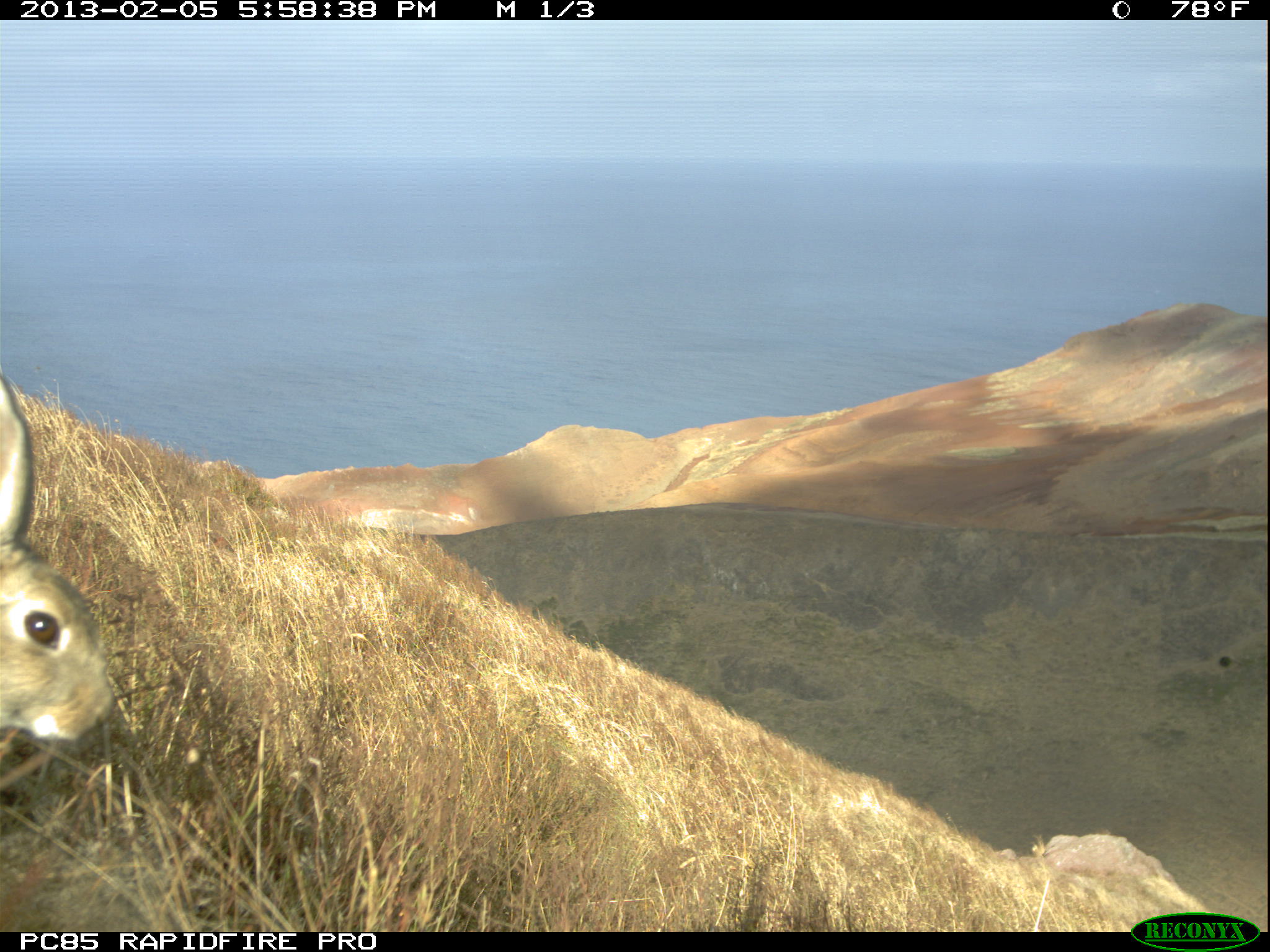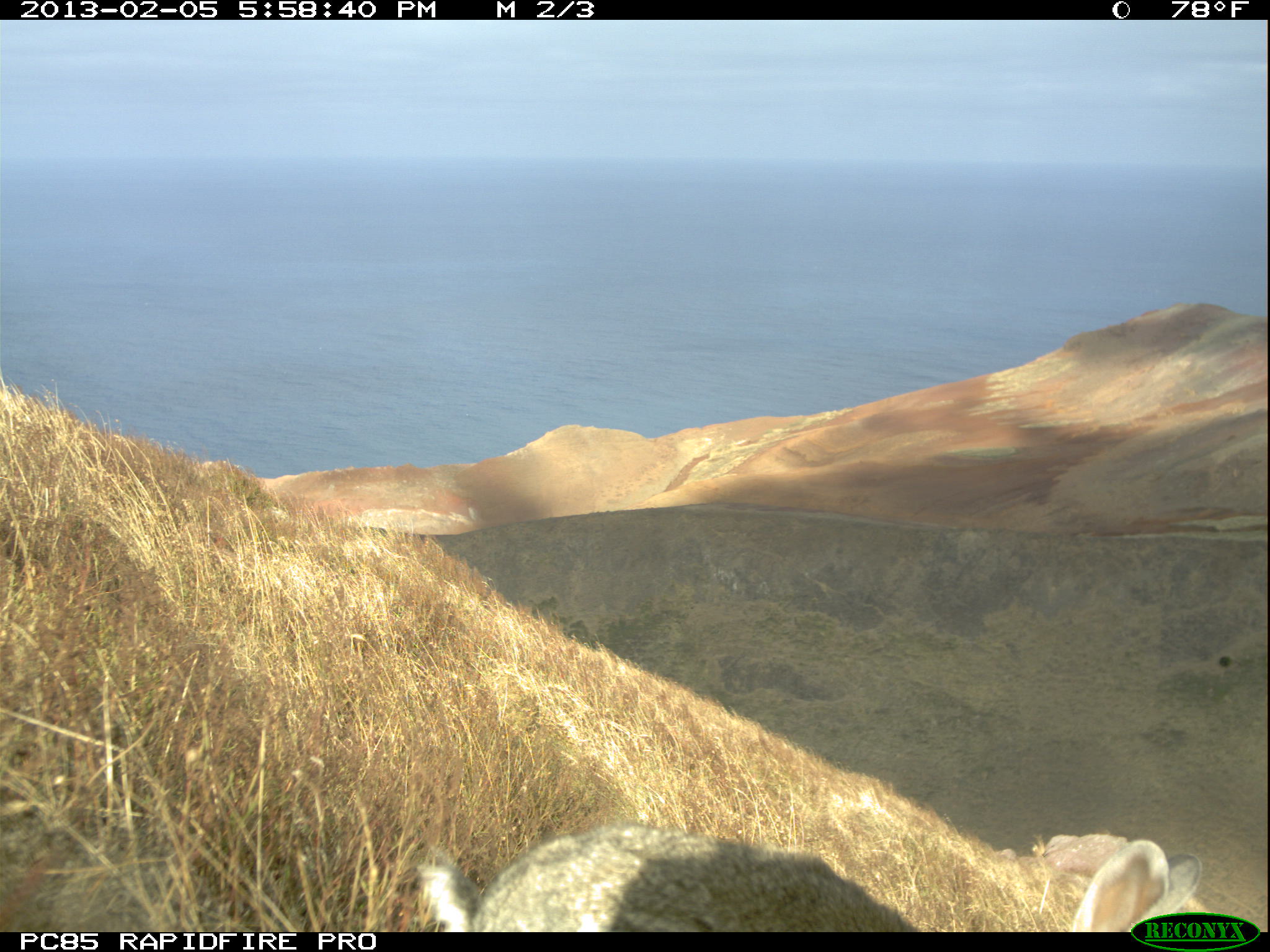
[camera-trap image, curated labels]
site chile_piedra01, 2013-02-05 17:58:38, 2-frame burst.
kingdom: Animalia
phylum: Chordata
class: Mammalia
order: Lagomorpha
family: Leporidae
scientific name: Leporidae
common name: rabbits and hares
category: rabbit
Rabbit (rabbits and hares) (Leporidae).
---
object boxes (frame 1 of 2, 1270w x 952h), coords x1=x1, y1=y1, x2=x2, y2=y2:
rabbit: x1=0, y1=362, x2=119, y2=764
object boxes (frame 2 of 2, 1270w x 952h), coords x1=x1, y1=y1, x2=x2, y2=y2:
rabbit: x1=410, y1=817, x2=1205, y2=935